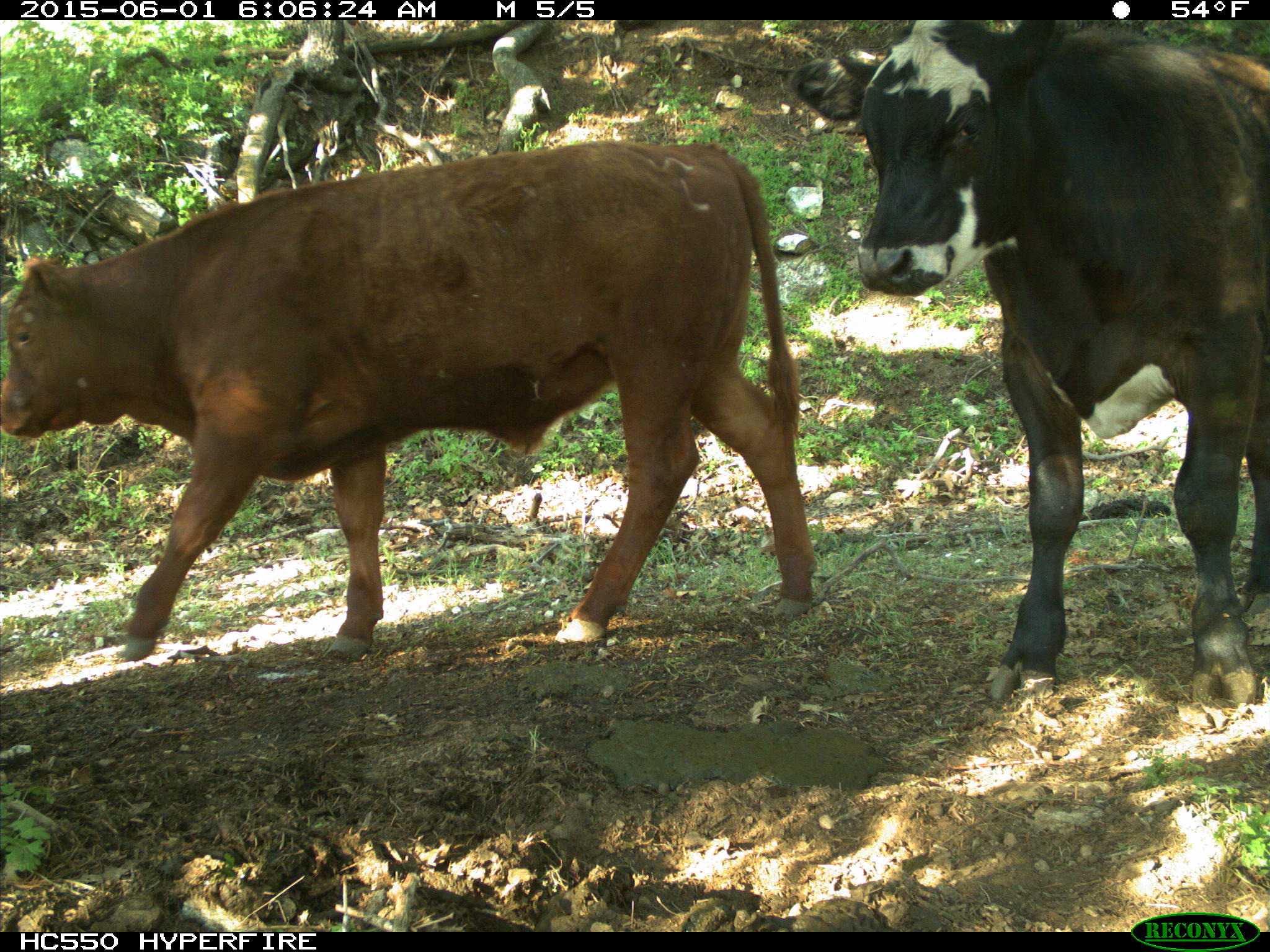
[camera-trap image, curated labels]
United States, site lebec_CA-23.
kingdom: Animalia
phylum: Chordata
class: Mammalia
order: Artiodactyla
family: Bovidae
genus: Bos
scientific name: Bos taurus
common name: domestic cow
Bos taurus (domestic cow).